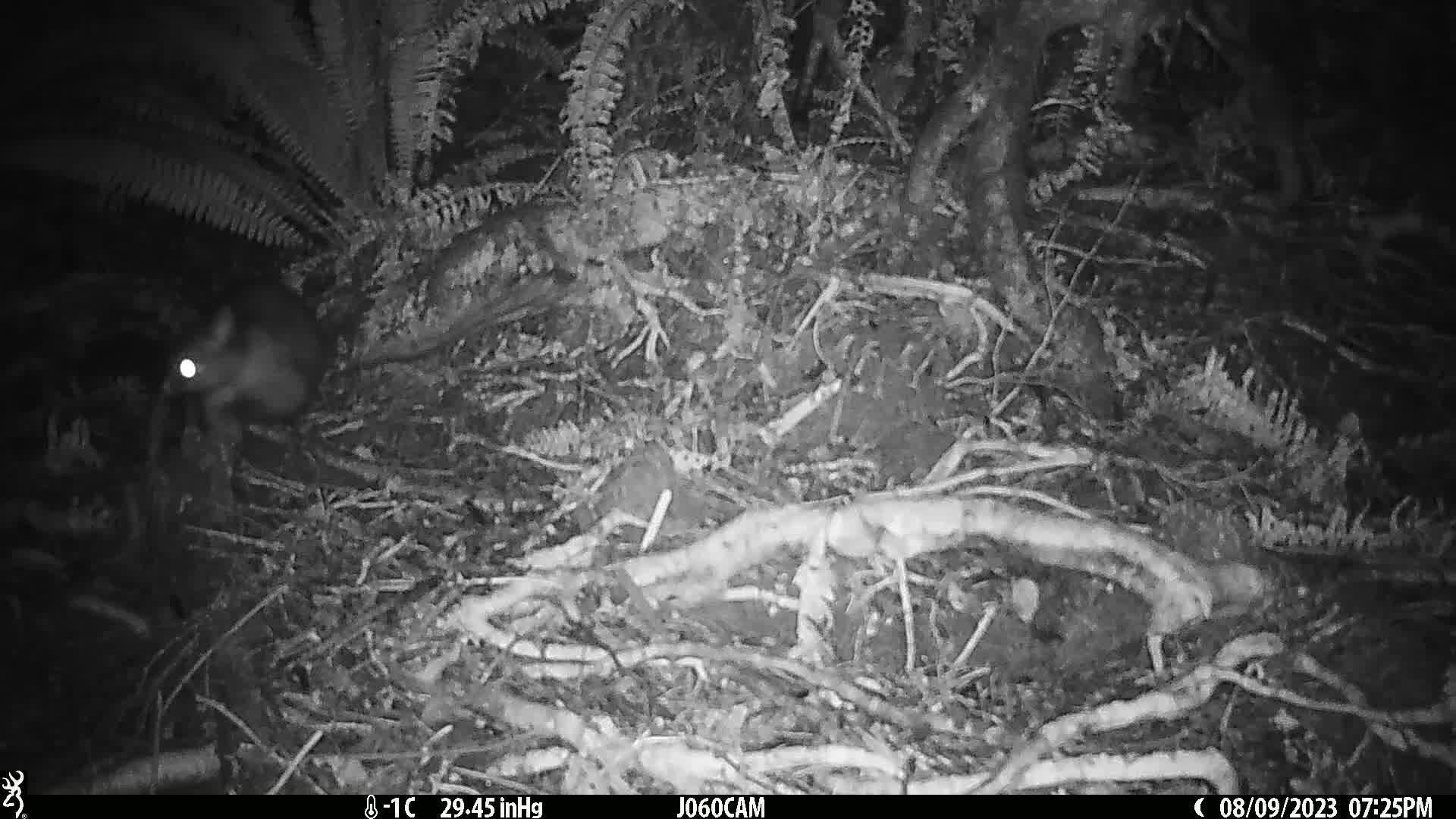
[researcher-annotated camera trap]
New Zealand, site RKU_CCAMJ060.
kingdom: Animalia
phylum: Chordata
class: Mammalia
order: Diprotodontia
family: Phalangeridae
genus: Trichosurus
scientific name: Trichosurus vulpecula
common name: common brushtail possum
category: possum